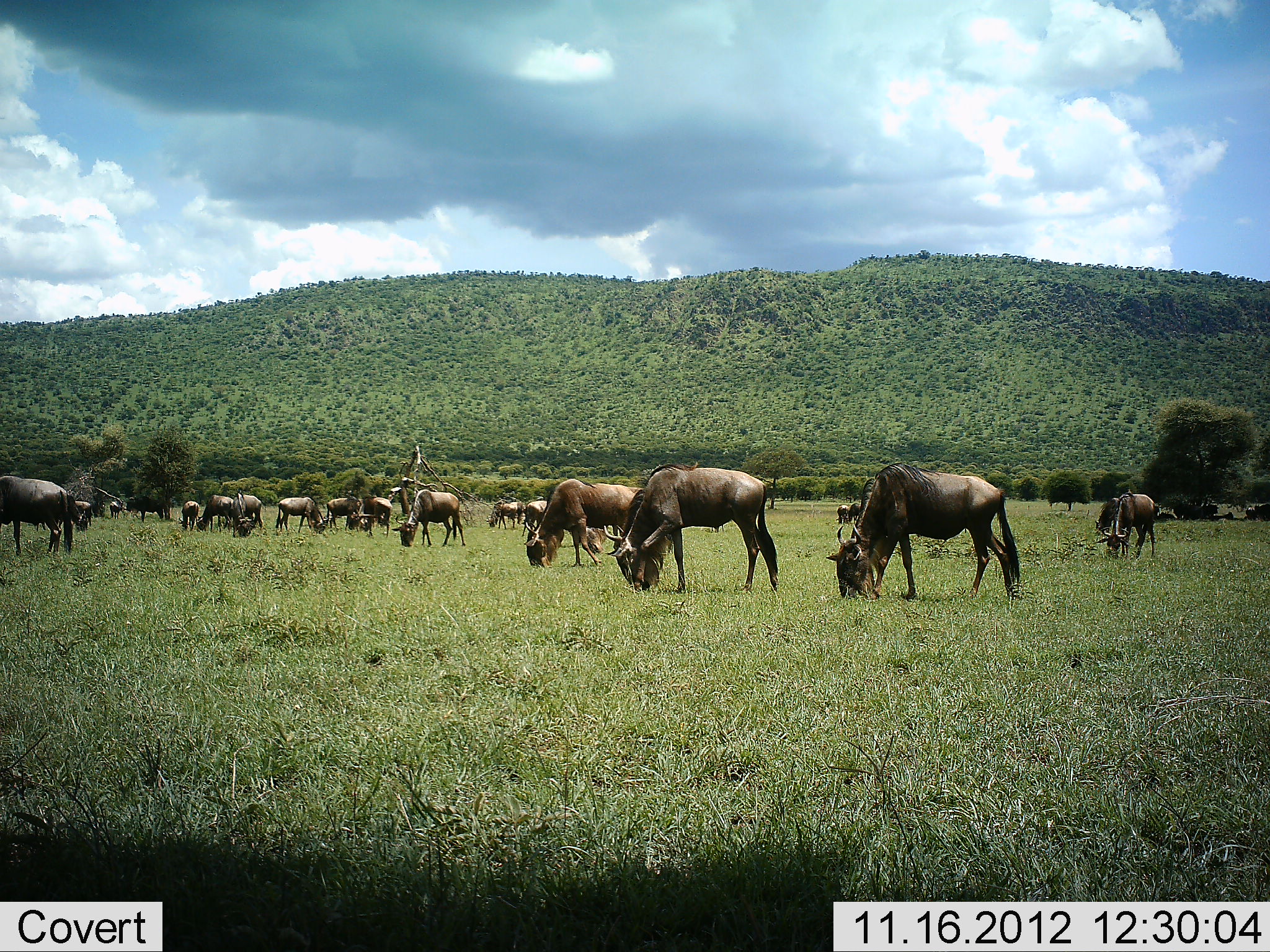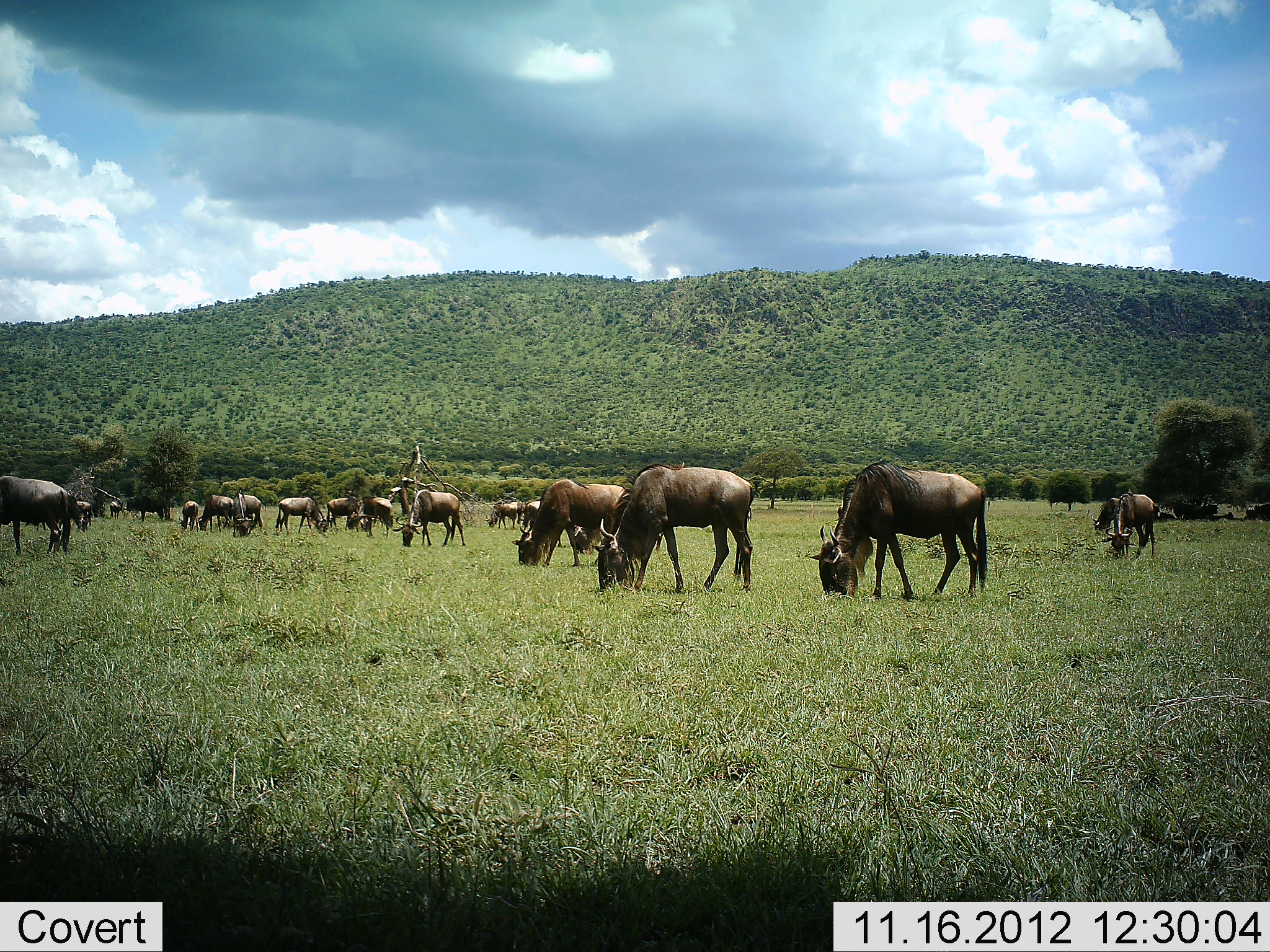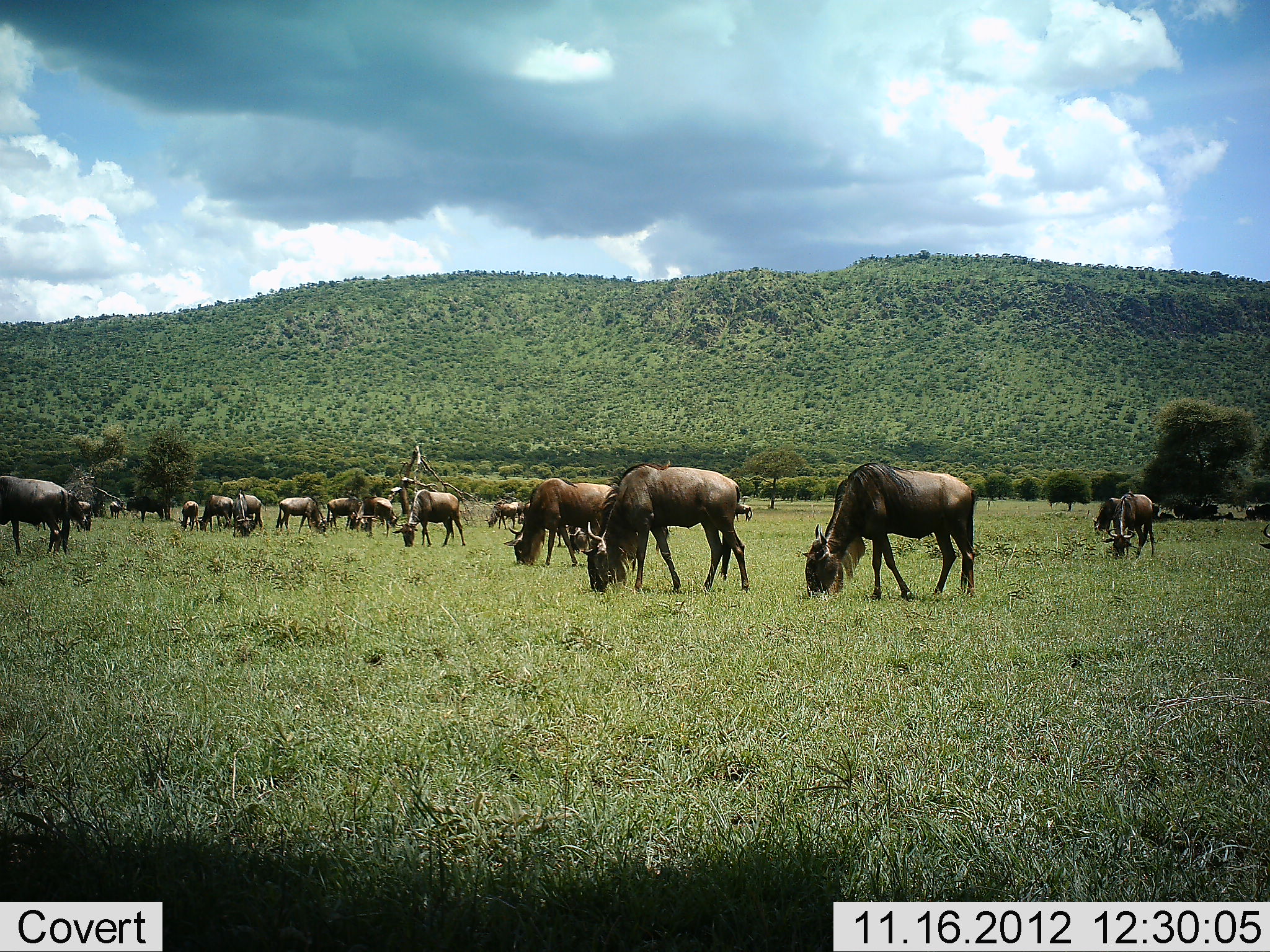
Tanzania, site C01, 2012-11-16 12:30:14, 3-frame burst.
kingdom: Animalia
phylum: Chordata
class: Mammalia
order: Artiodactyla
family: Bovidae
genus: Connochaetes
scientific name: Connochaetes taurinus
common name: blue wildebeest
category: wildebeest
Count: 11-50.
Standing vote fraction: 10%.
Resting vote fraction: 0%.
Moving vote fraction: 0%.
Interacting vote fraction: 0%.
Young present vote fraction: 0%.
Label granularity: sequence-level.